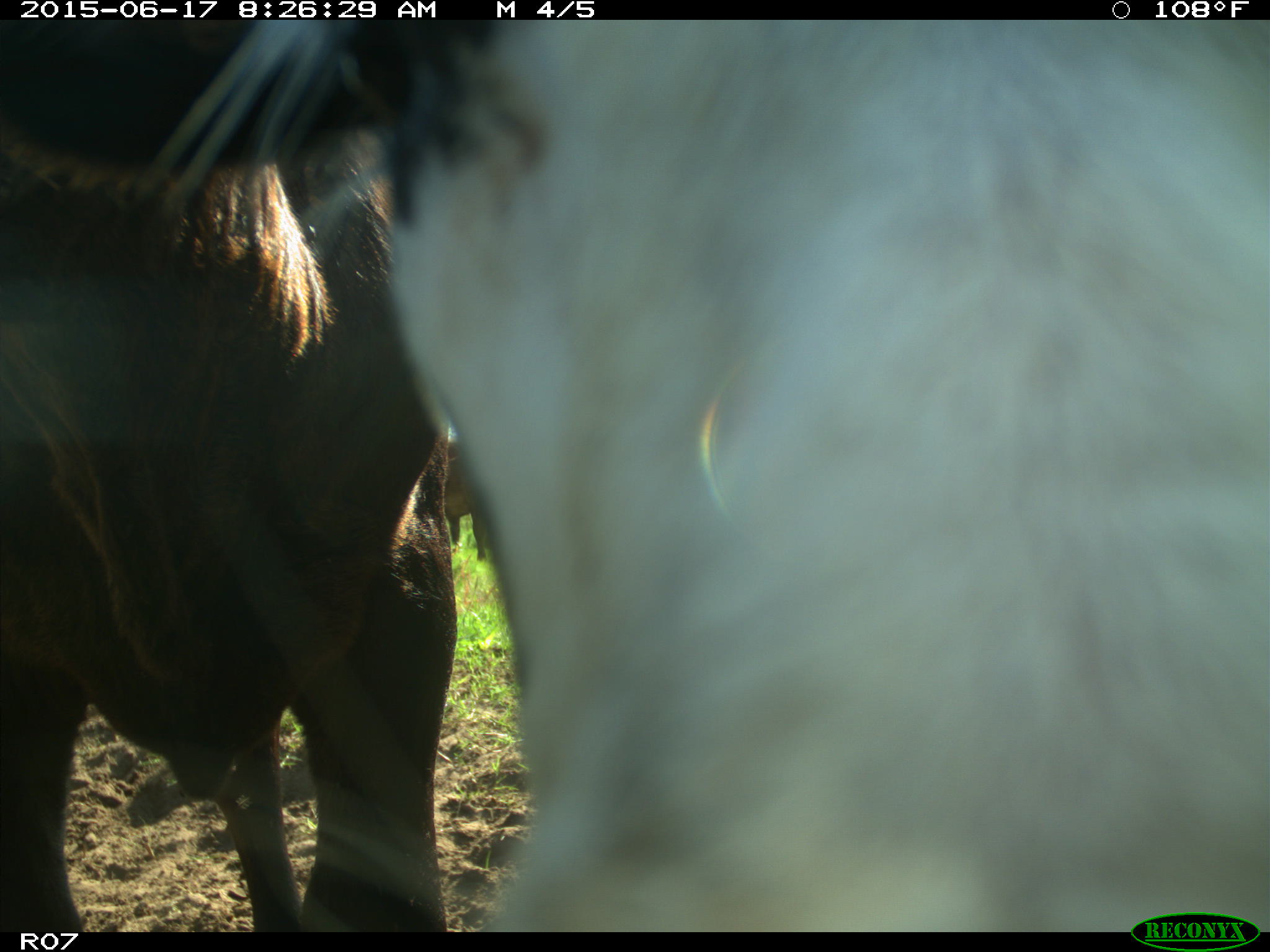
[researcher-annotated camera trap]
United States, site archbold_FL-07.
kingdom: Animalia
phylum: Chordata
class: Mammalia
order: Artiodactyla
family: Bovidae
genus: Bos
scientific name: Bos taurus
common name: domestic cow